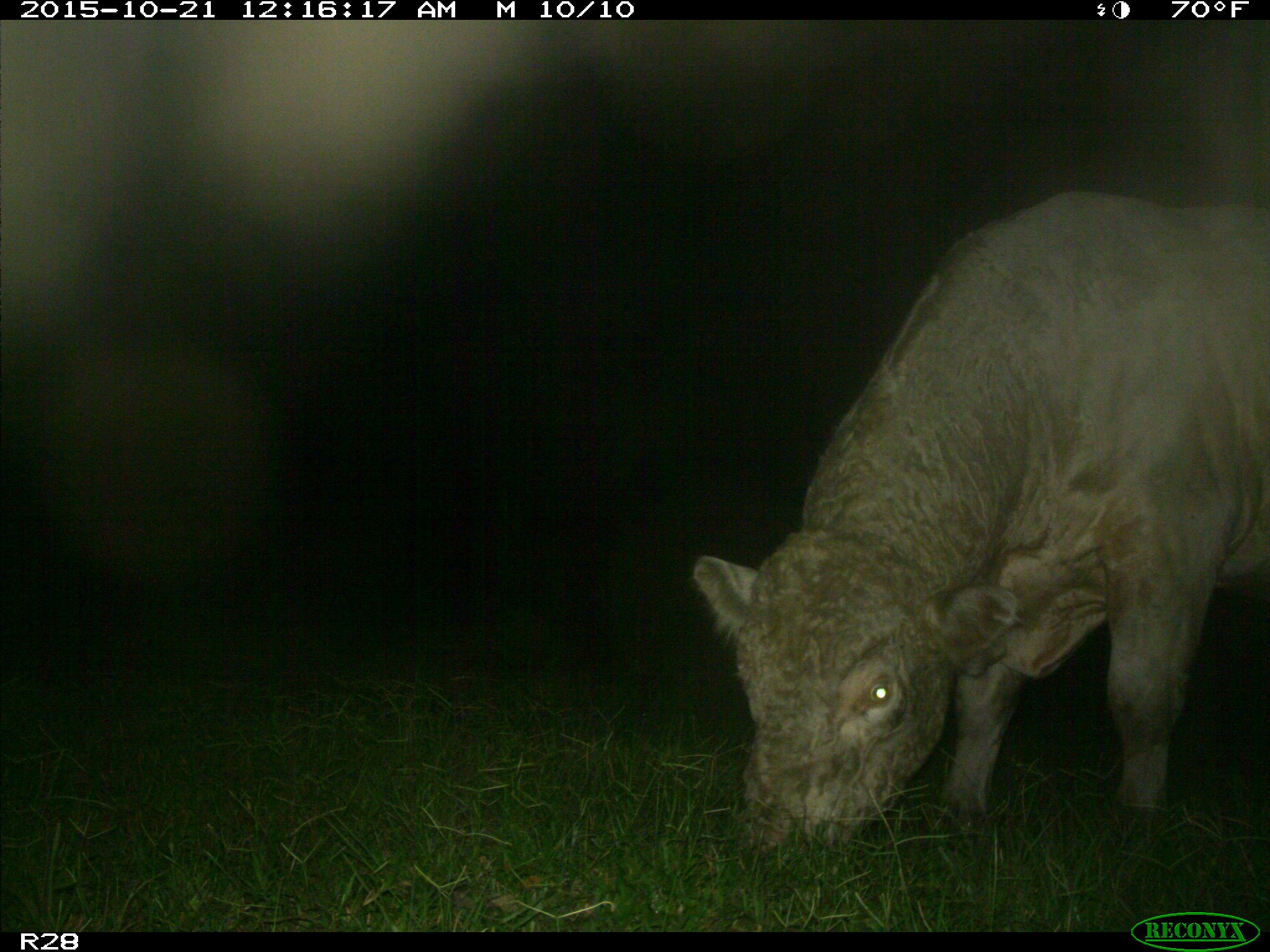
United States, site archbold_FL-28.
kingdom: Animalia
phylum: Chordata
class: Mammalia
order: Artiodactyla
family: Bovidae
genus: Bos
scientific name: Bos taurus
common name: domestic cow